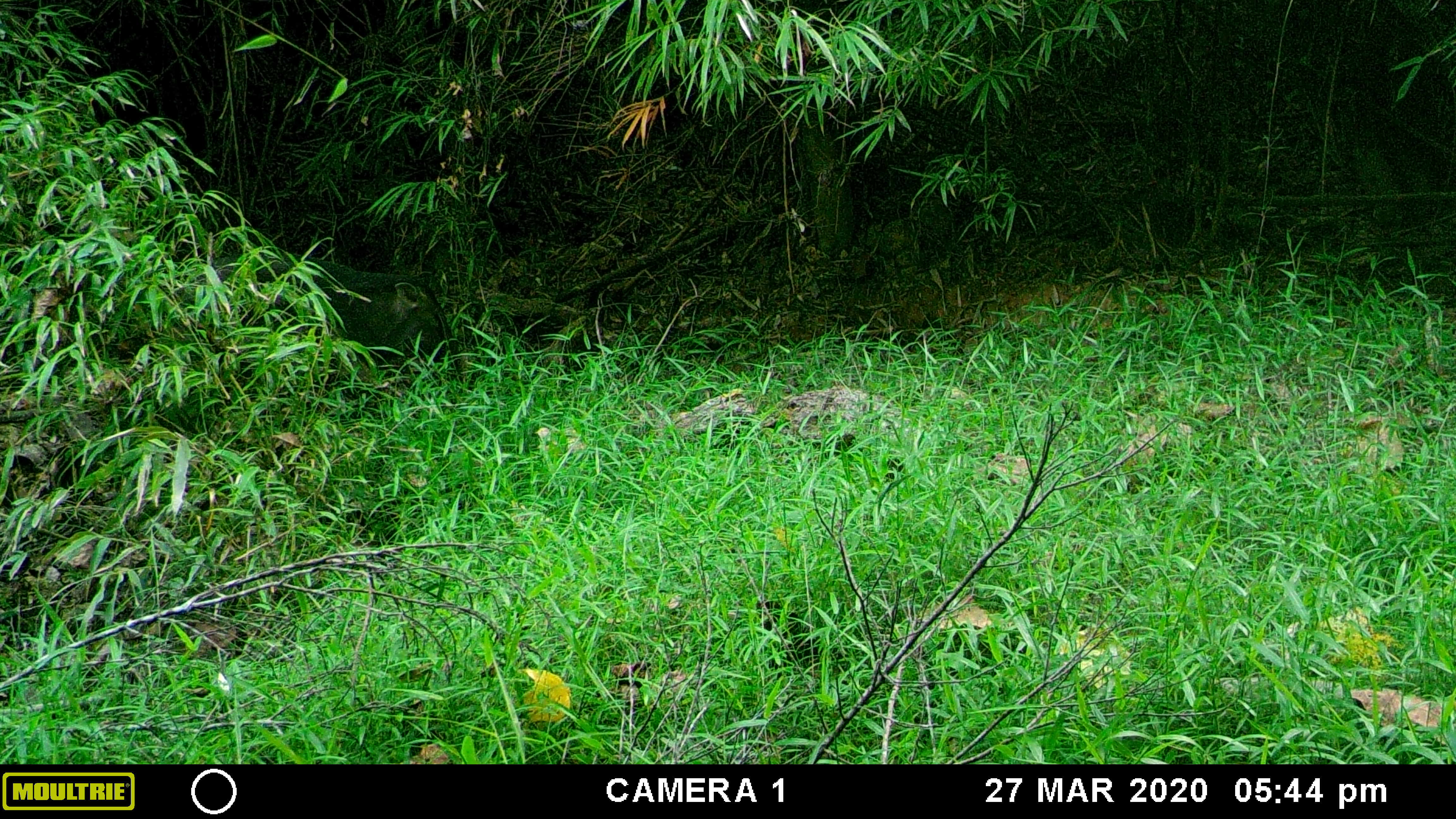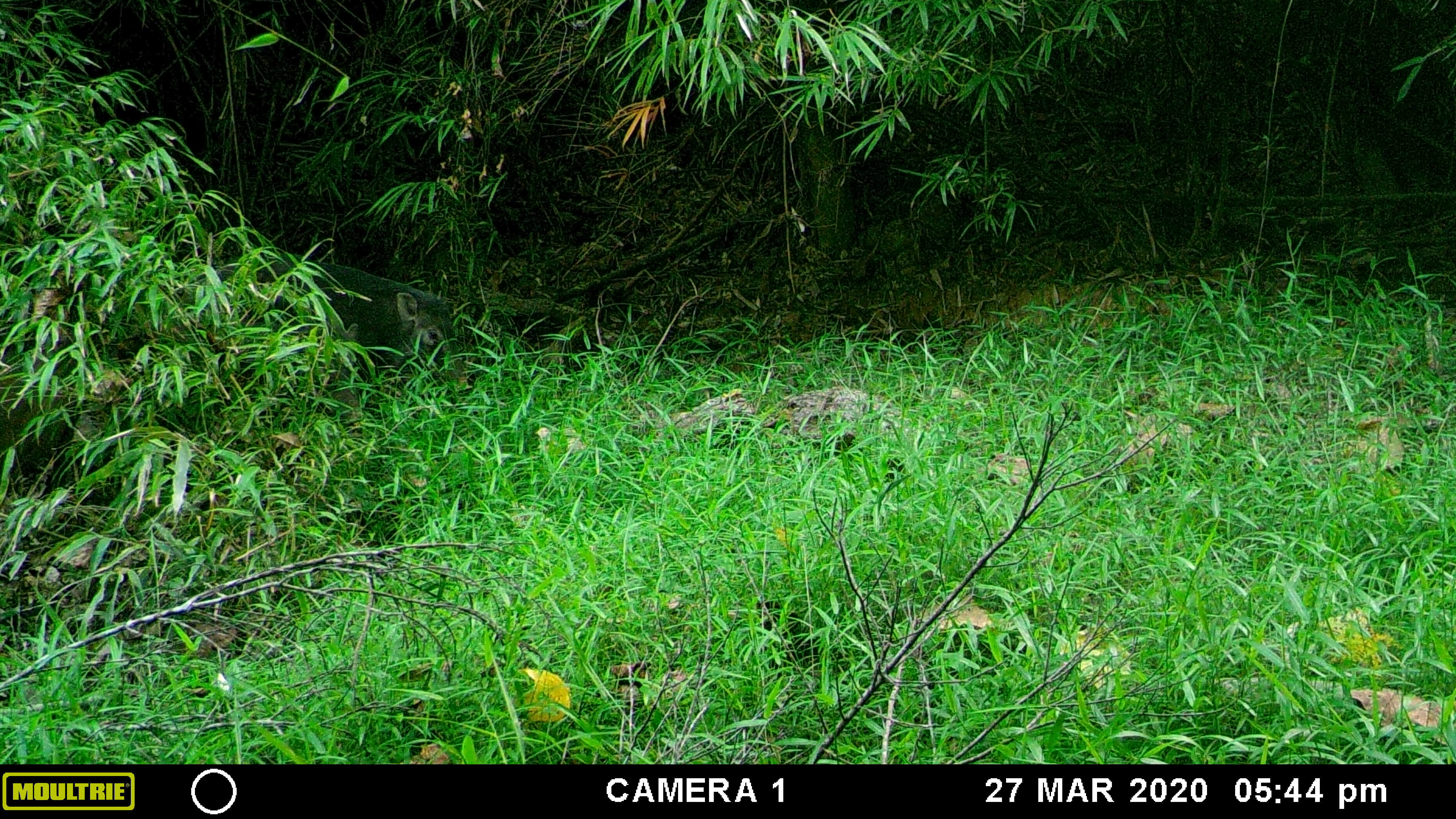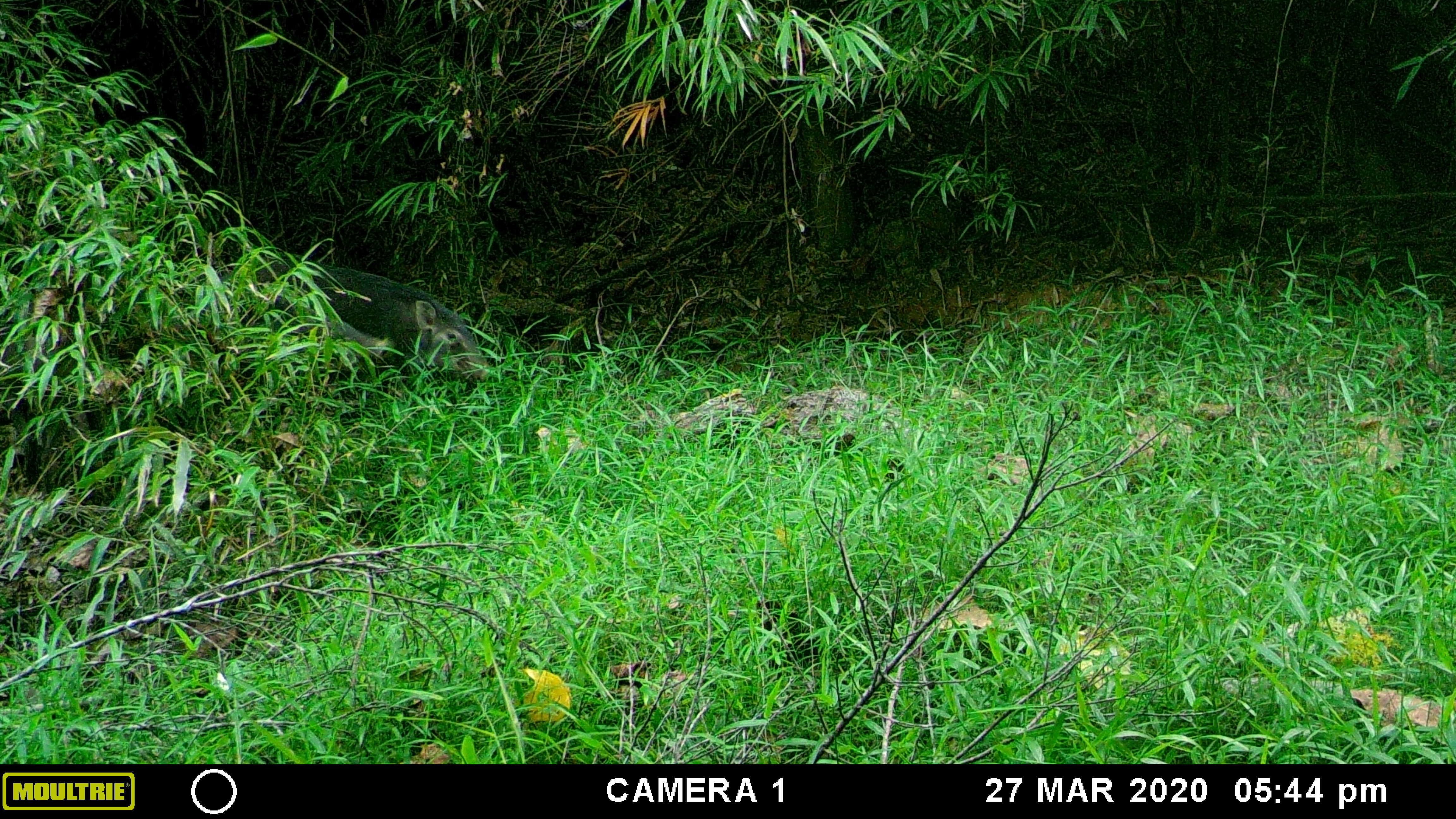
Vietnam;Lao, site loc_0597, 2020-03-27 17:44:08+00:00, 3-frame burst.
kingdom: Animalia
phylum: Chordata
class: Mammalia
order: Artiodactyla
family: Suidae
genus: Sus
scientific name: Sus scrofa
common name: eurasian wild pig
Eurasian wild pig (Sus scrofa). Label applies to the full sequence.